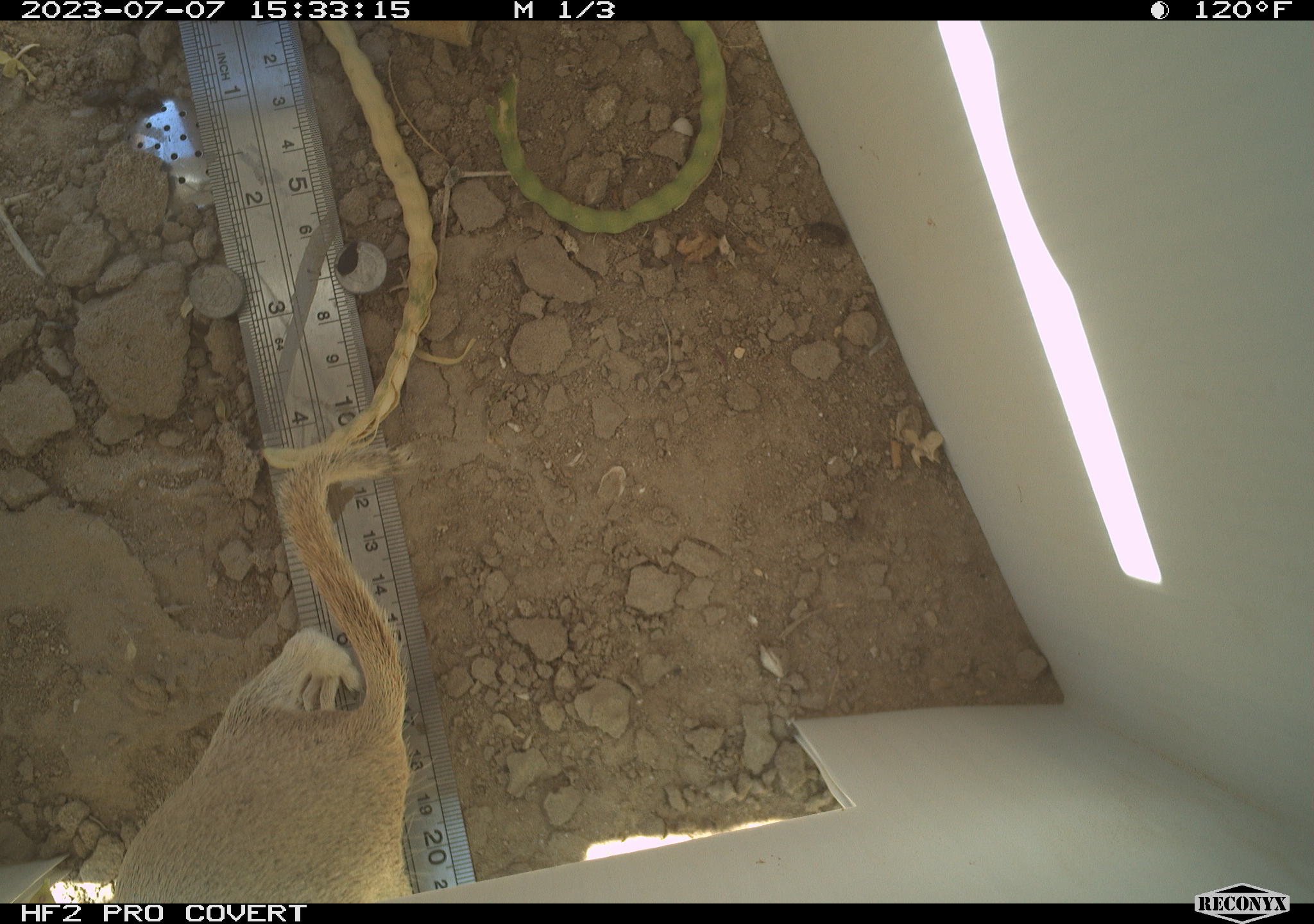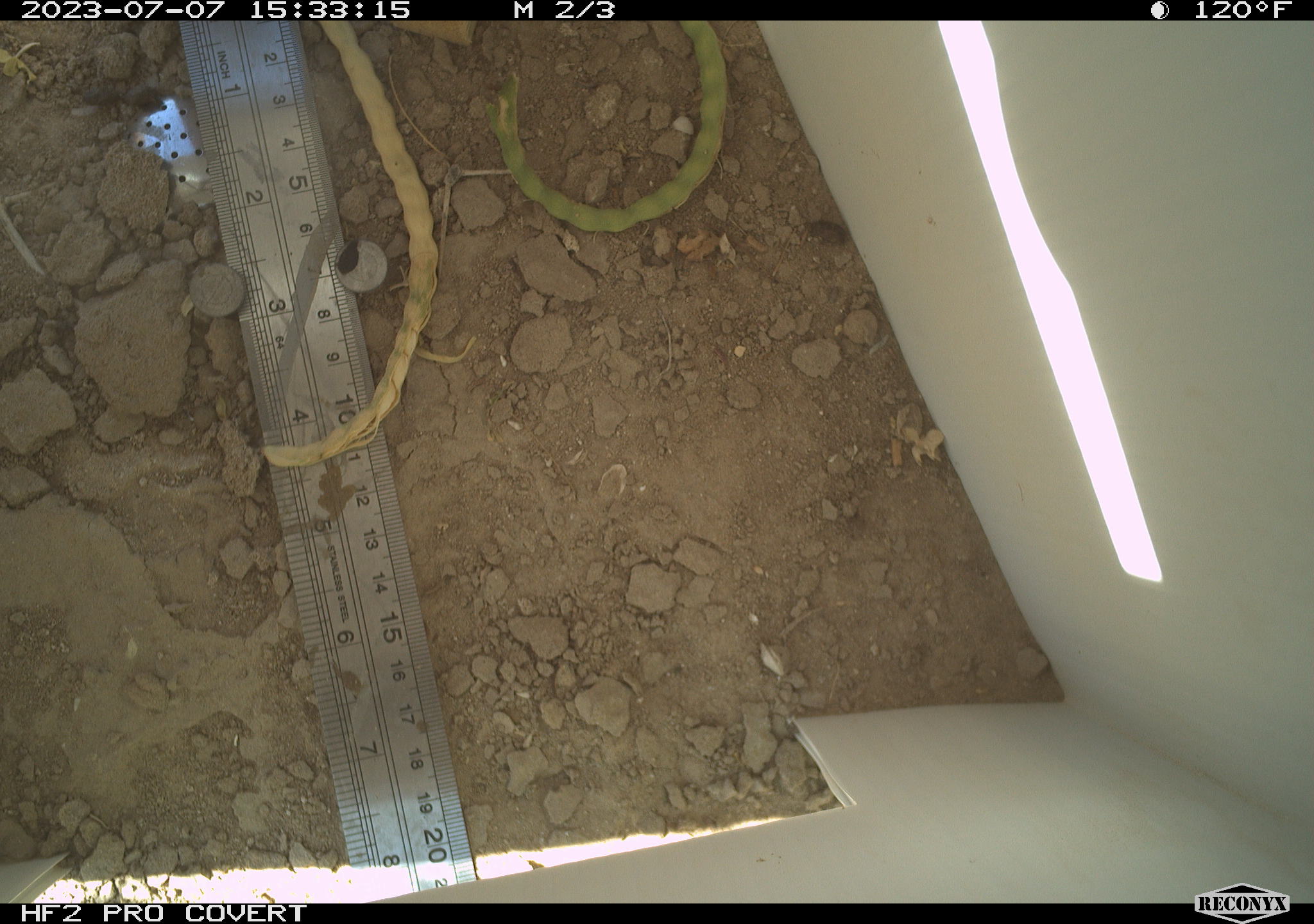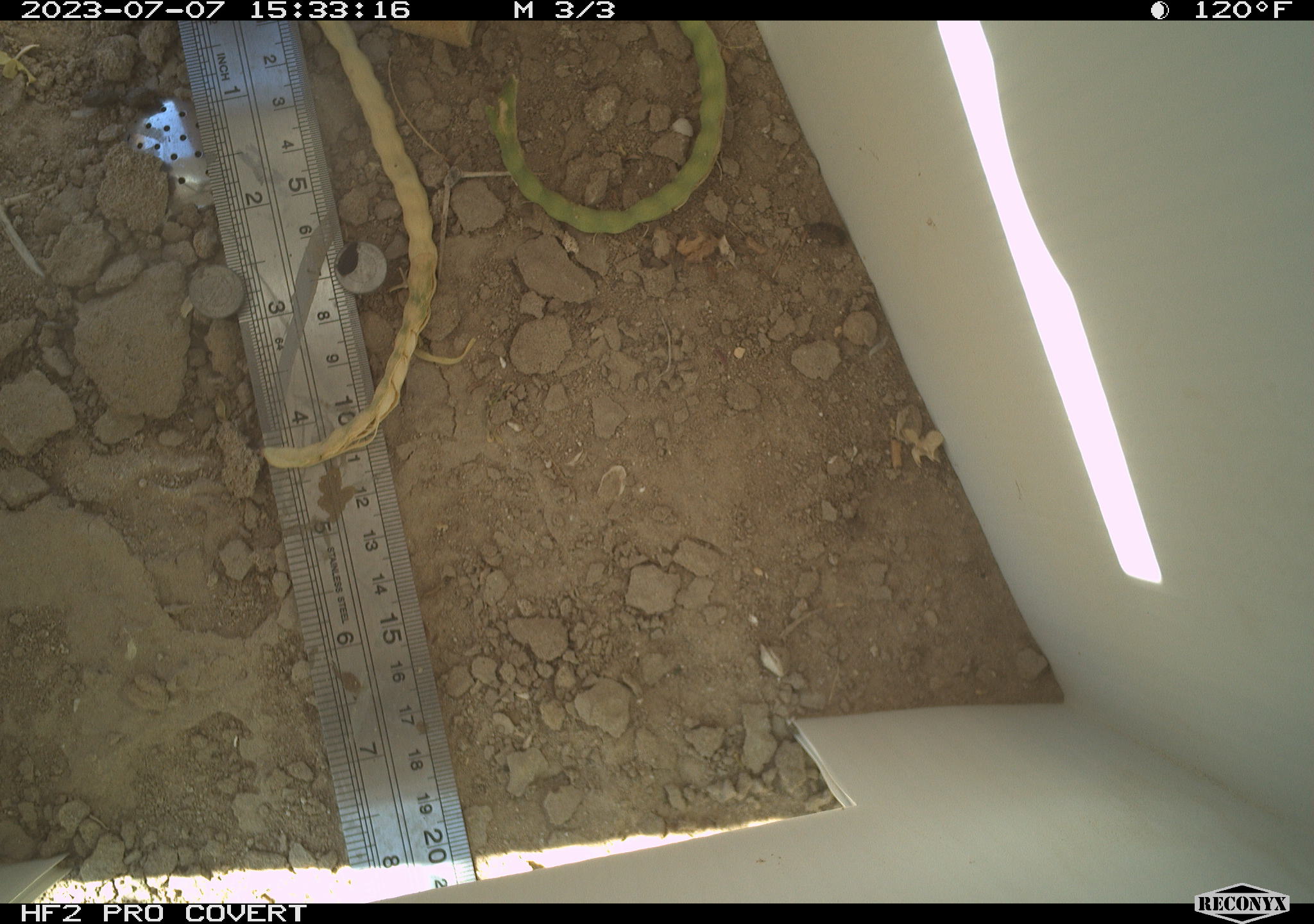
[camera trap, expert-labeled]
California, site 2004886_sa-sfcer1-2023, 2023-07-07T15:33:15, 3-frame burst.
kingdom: Animalia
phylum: Chordata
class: Mammalia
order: Rodentia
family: Sciuridae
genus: Xerospermophilus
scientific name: Xerospermophilus tereticaudus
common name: round-tailed ground squirrel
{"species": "round-tailed ground squirrel (Xerospermophilus tereticaudus)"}